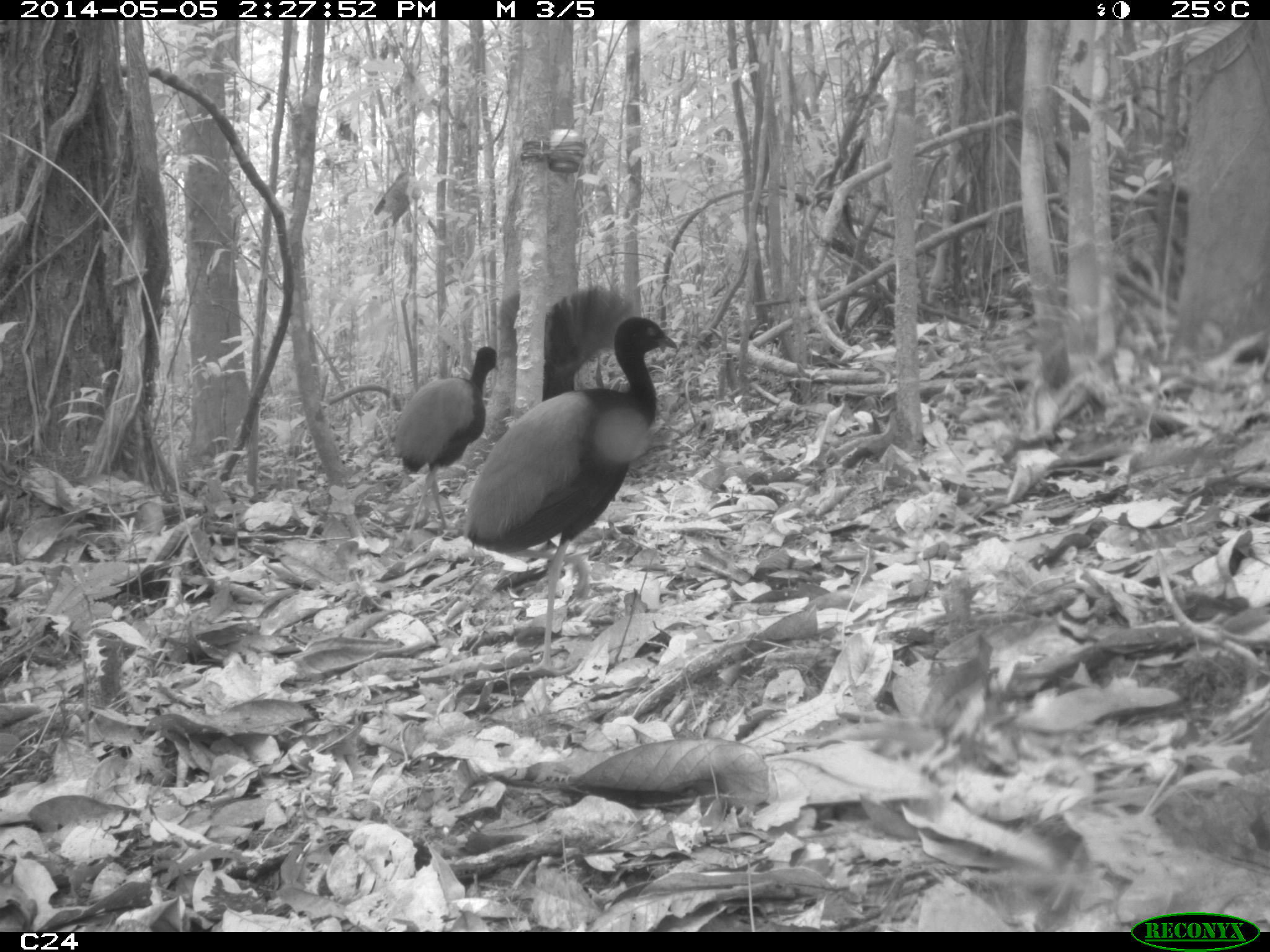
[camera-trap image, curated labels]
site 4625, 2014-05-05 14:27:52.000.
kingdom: Animalia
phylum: Chordata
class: Aves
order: Gruiformes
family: Psophiidae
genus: Psophia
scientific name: Psophia crepitans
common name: gray-winged trumpeter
Psophia crepitans (gray-winged trumpeter), count 3, age adult.